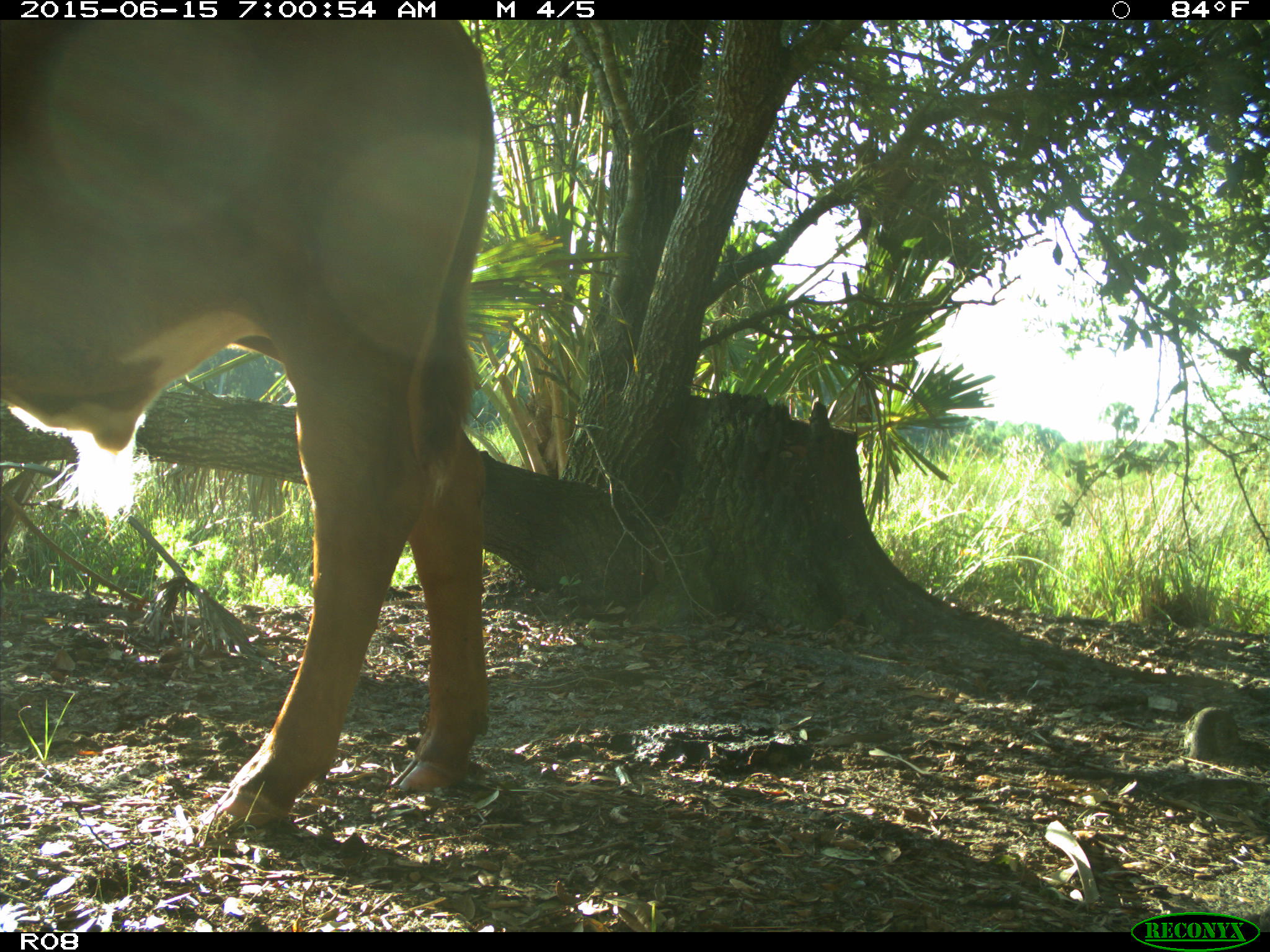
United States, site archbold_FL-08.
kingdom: Animalia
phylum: Chordata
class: Mammalia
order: Artiodactyla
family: Bovidae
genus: Bos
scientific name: Bos taurus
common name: domestic cow